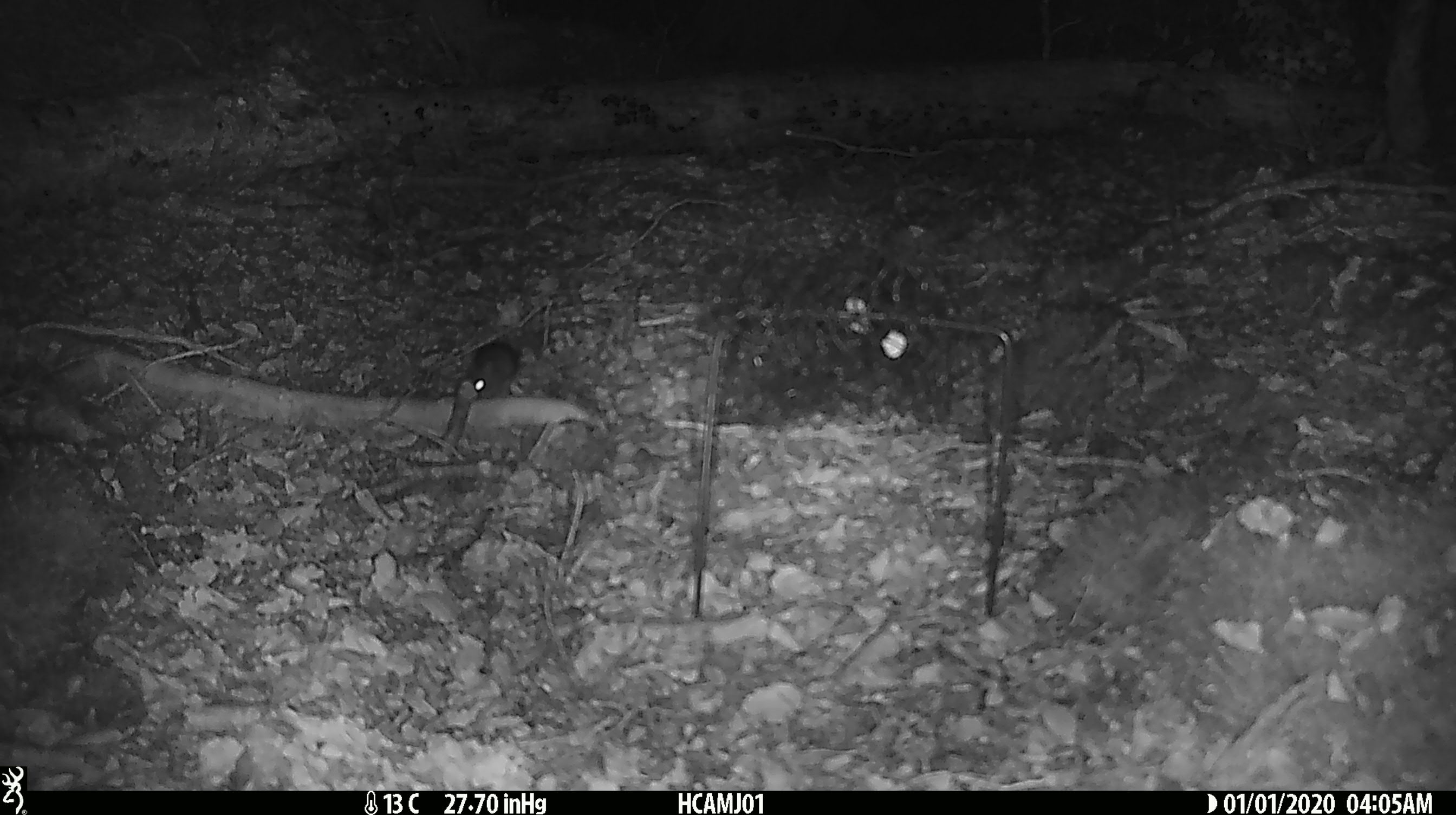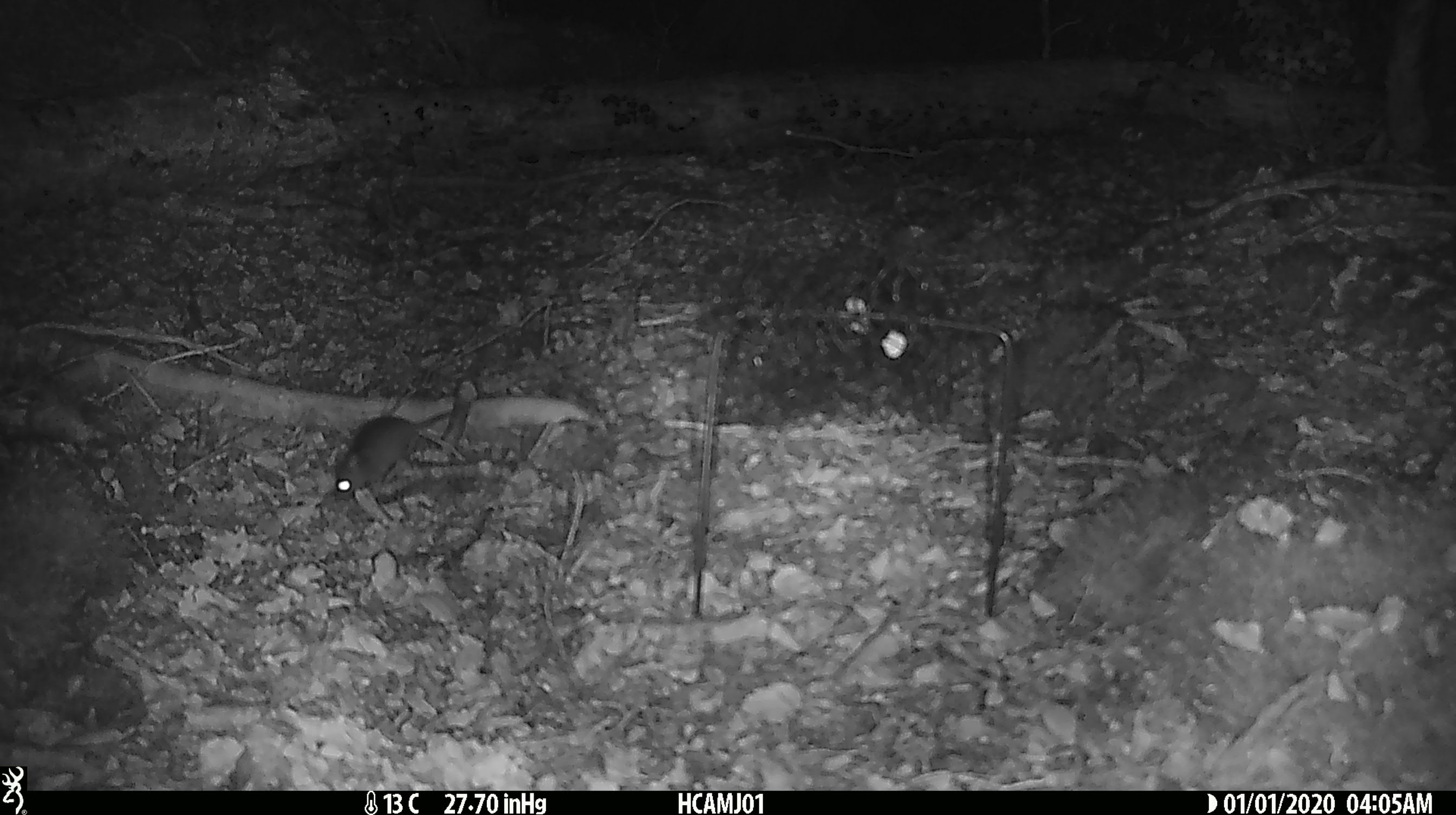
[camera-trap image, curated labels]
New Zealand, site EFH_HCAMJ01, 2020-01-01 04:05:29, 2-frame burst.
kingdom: Animalia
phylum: Chordata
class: Mammalia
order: Rodentia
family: Muridae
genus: Mus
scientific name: Mus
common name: mouse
Mouse (Mus).